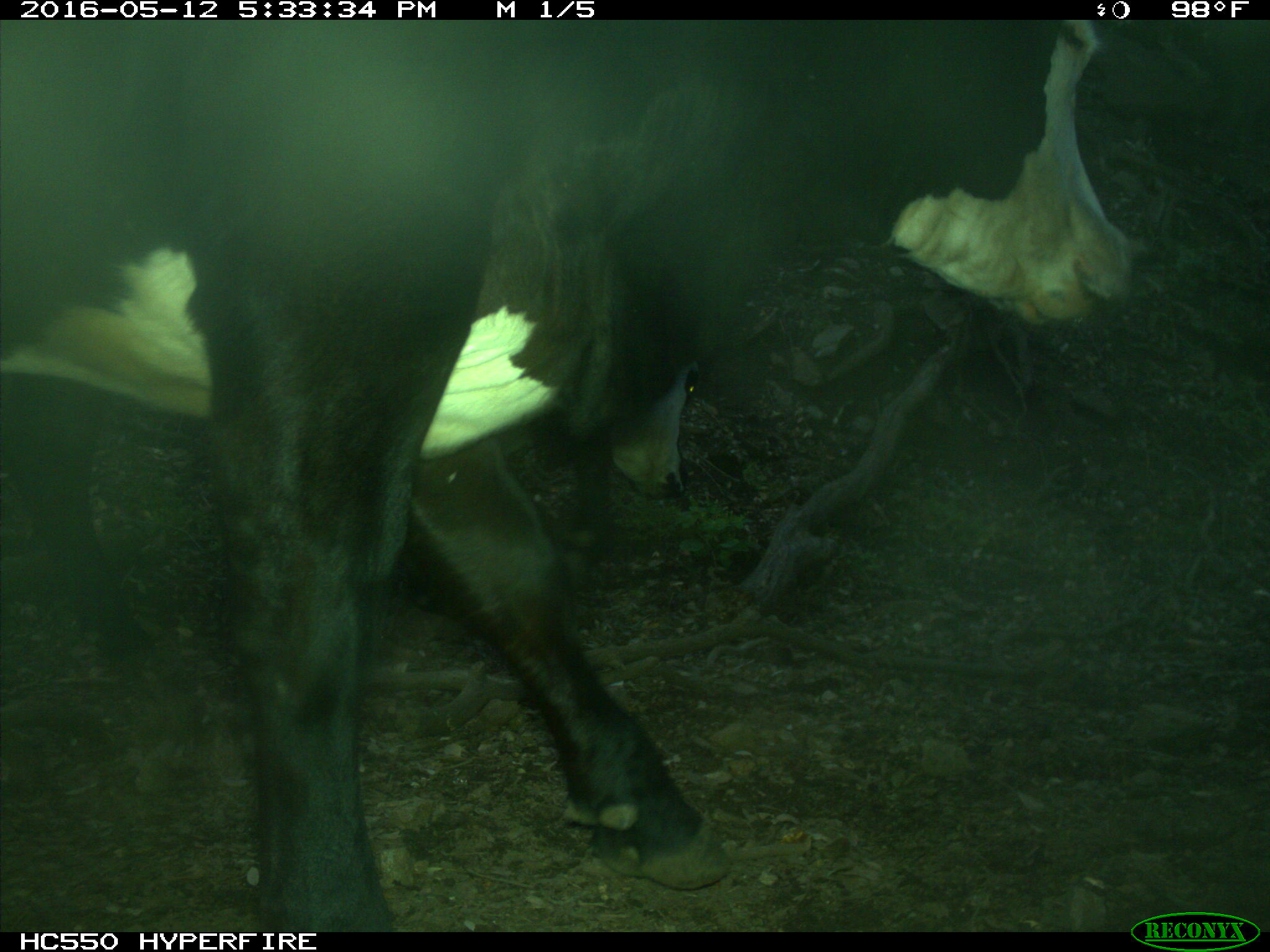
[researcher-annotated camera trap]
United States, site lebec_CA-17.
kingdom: Animalia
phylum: Chordata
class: Mammalia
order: Artiodactyla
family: Bovidae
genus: Bos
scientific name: Bos taurus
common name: domestic cow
Bos taurus (domestic cow).